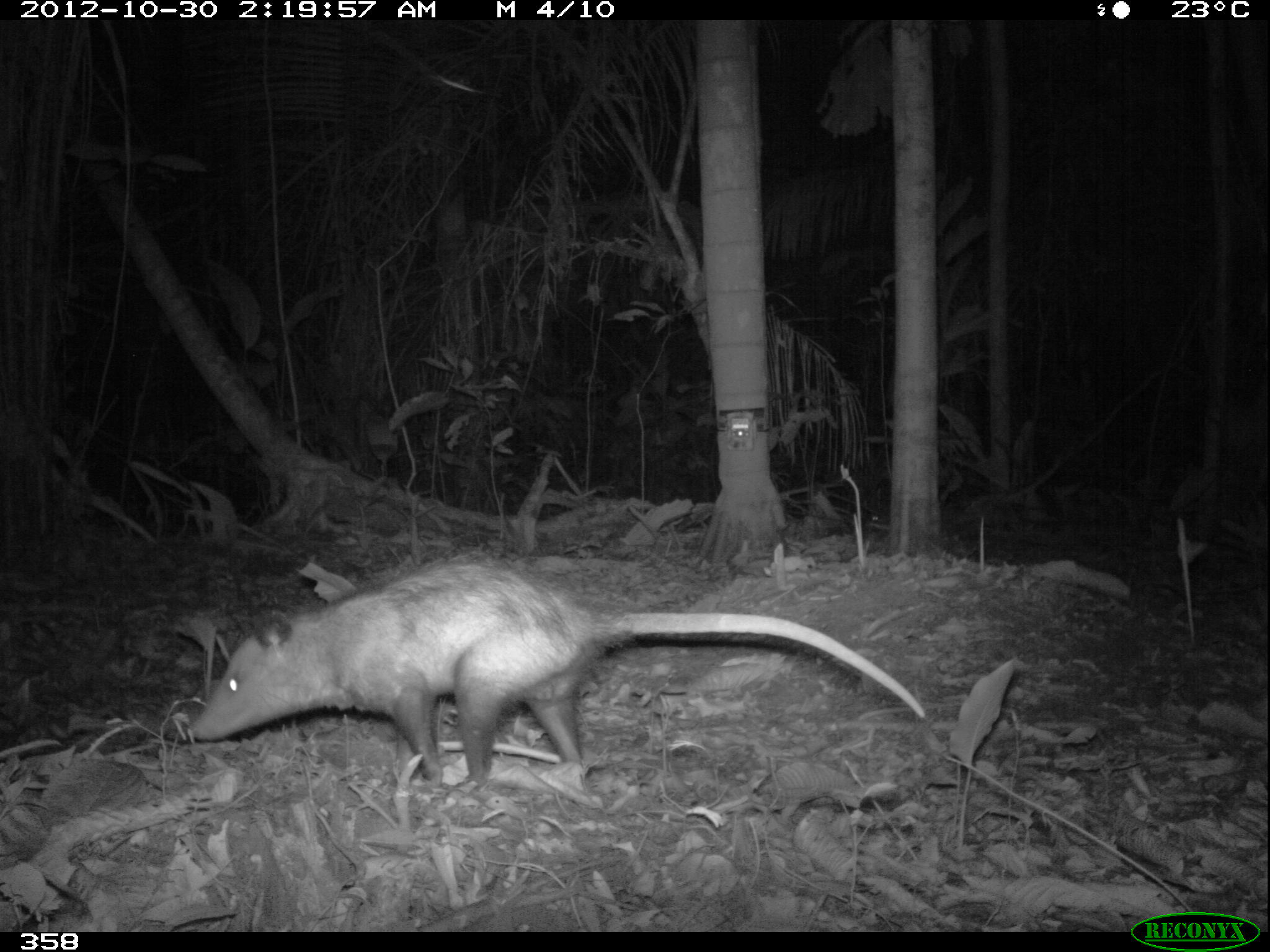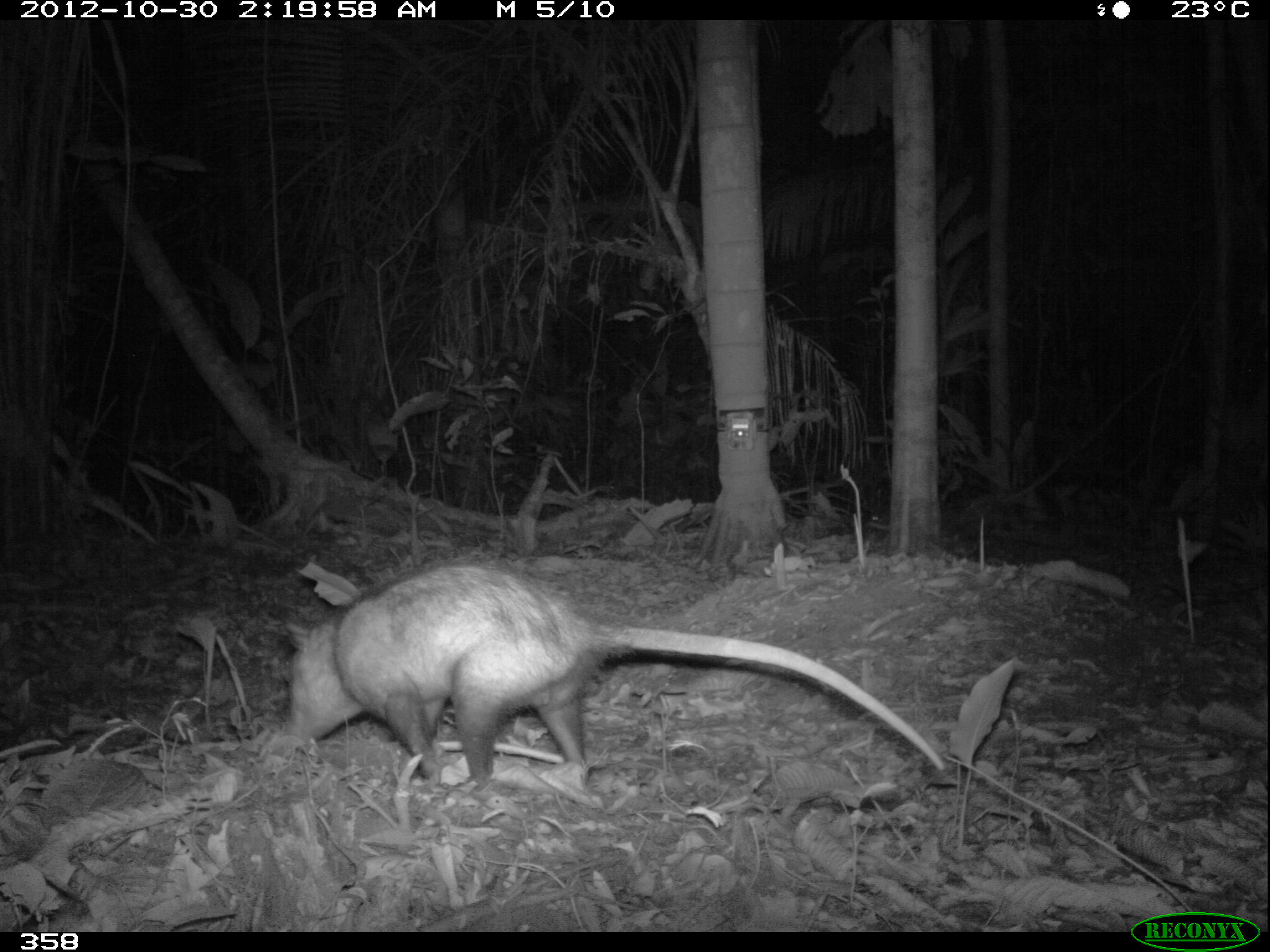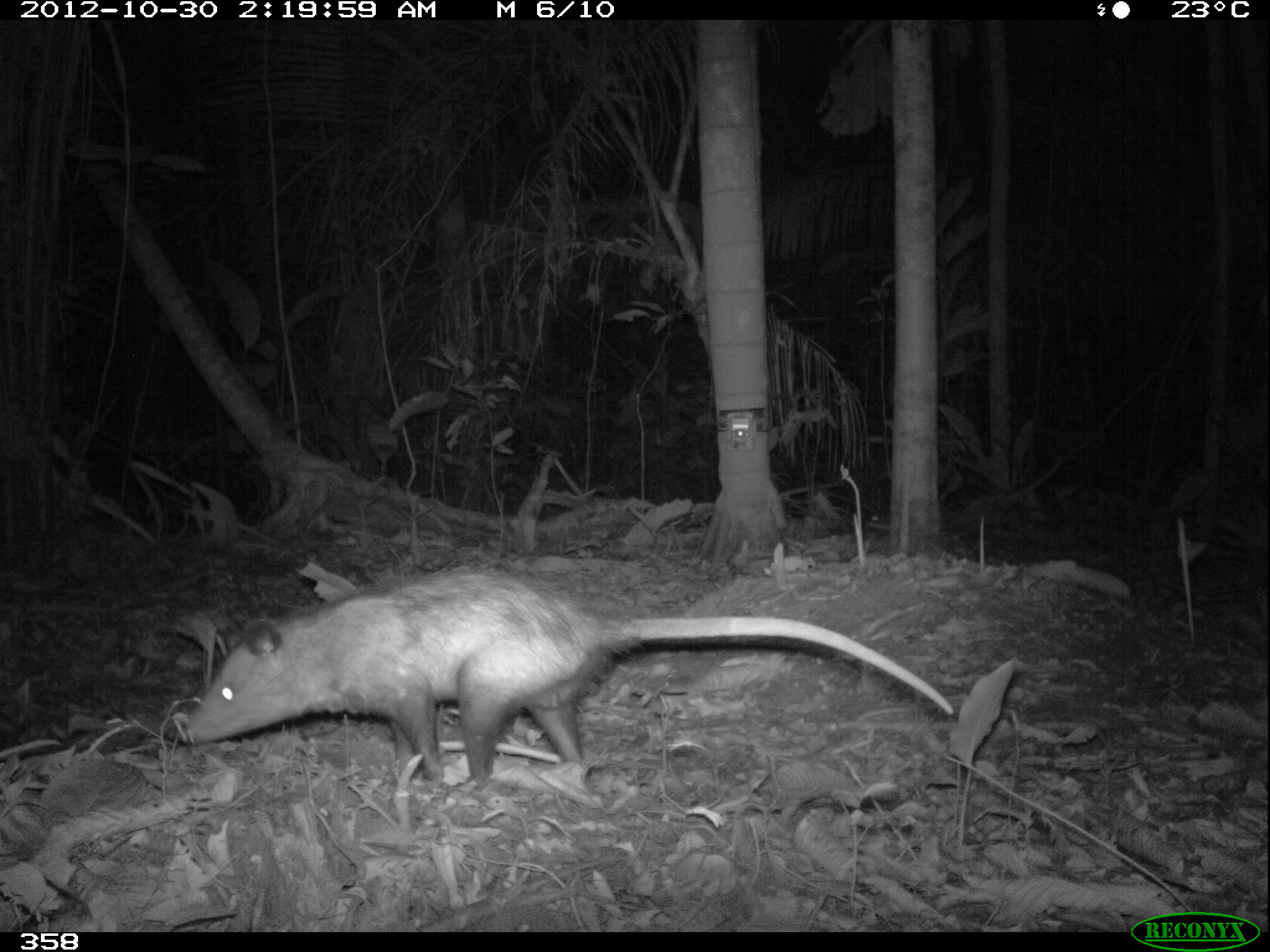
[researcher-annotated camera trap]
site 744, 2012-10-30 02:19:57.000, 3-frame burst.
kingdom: Animalia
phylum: Chordata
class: Mammalia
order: Didelphimorphia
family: Didelphidae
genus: Didelphis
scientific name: Didelphis marsupialis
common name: southern opossum